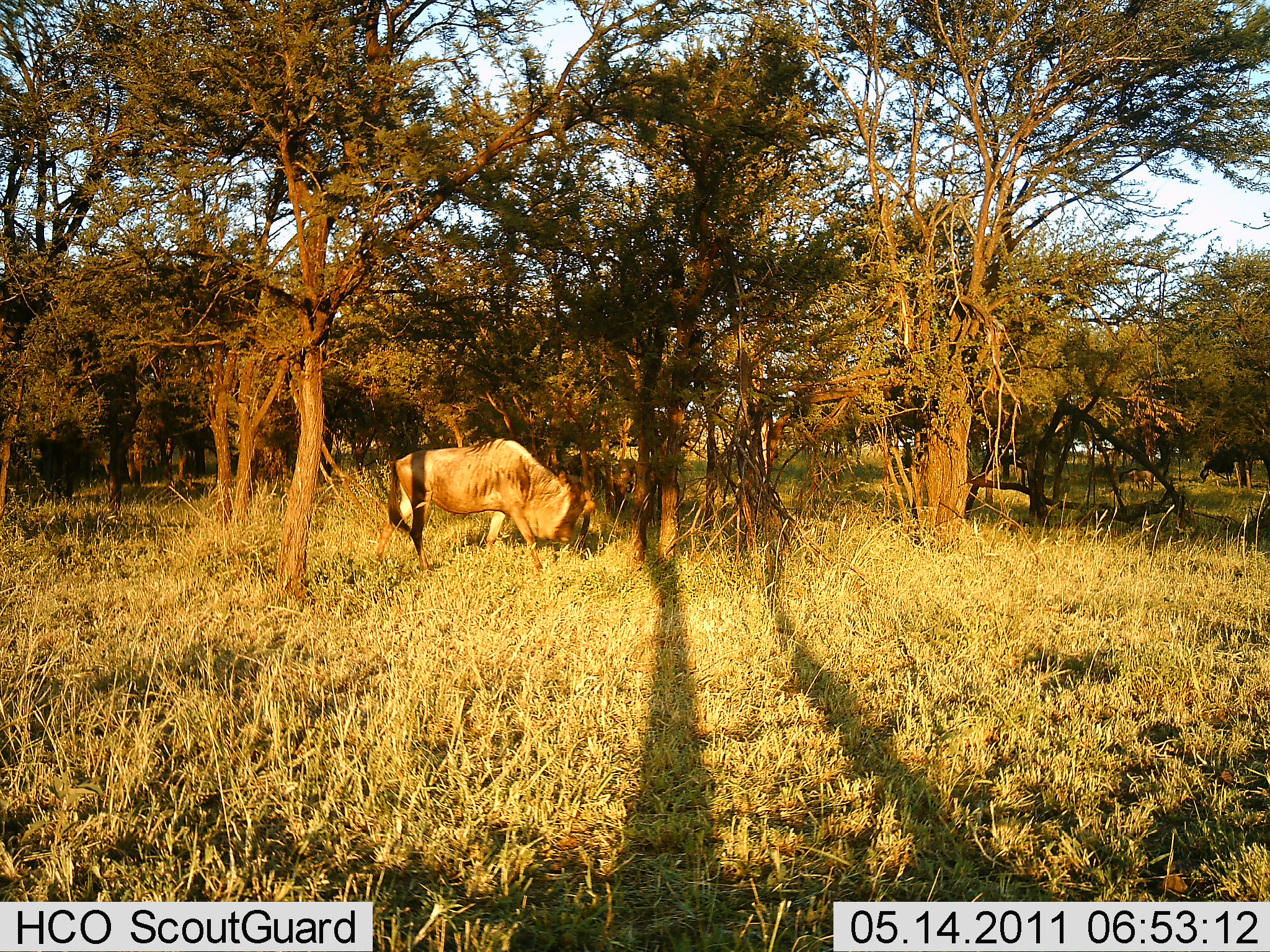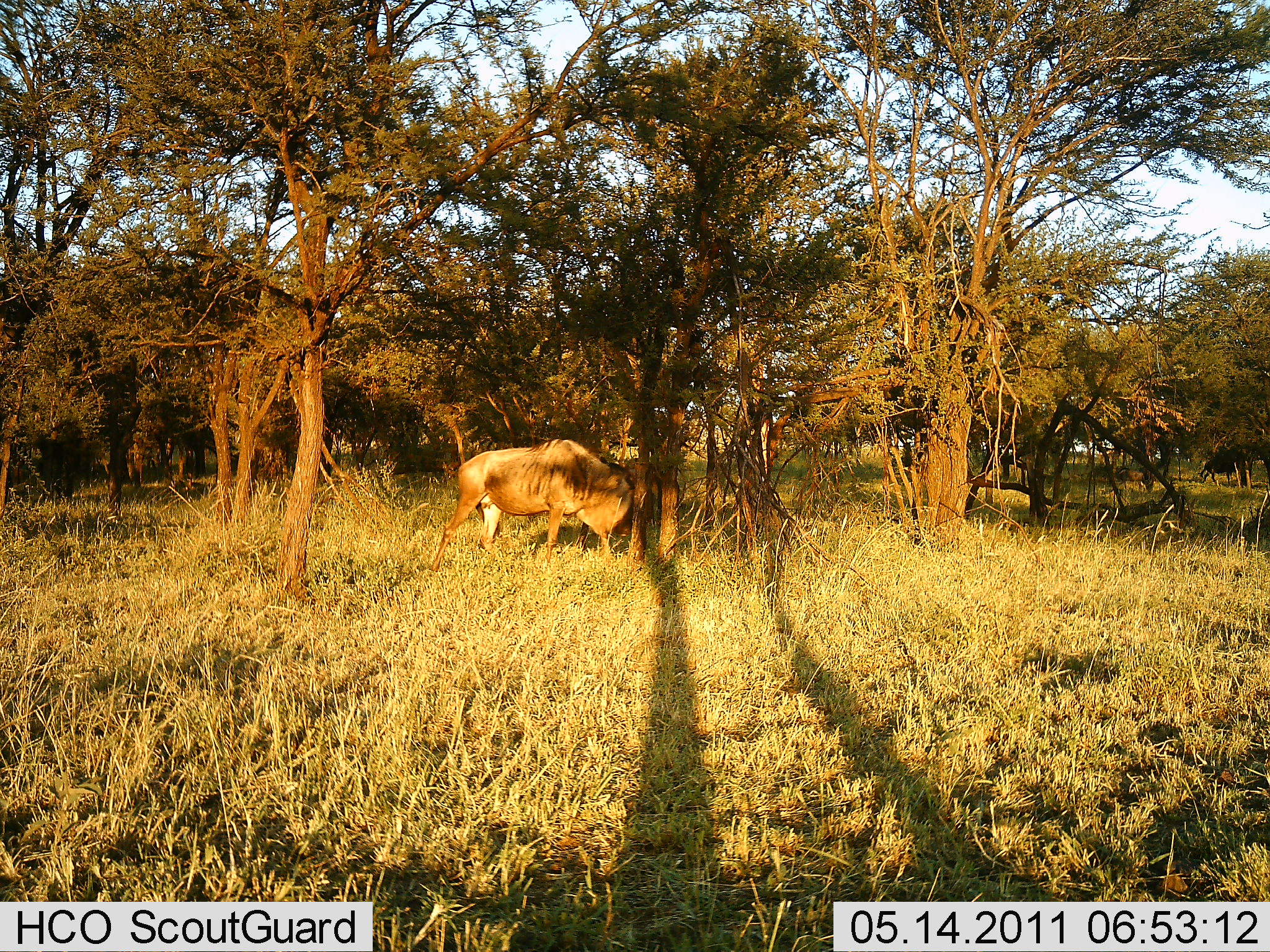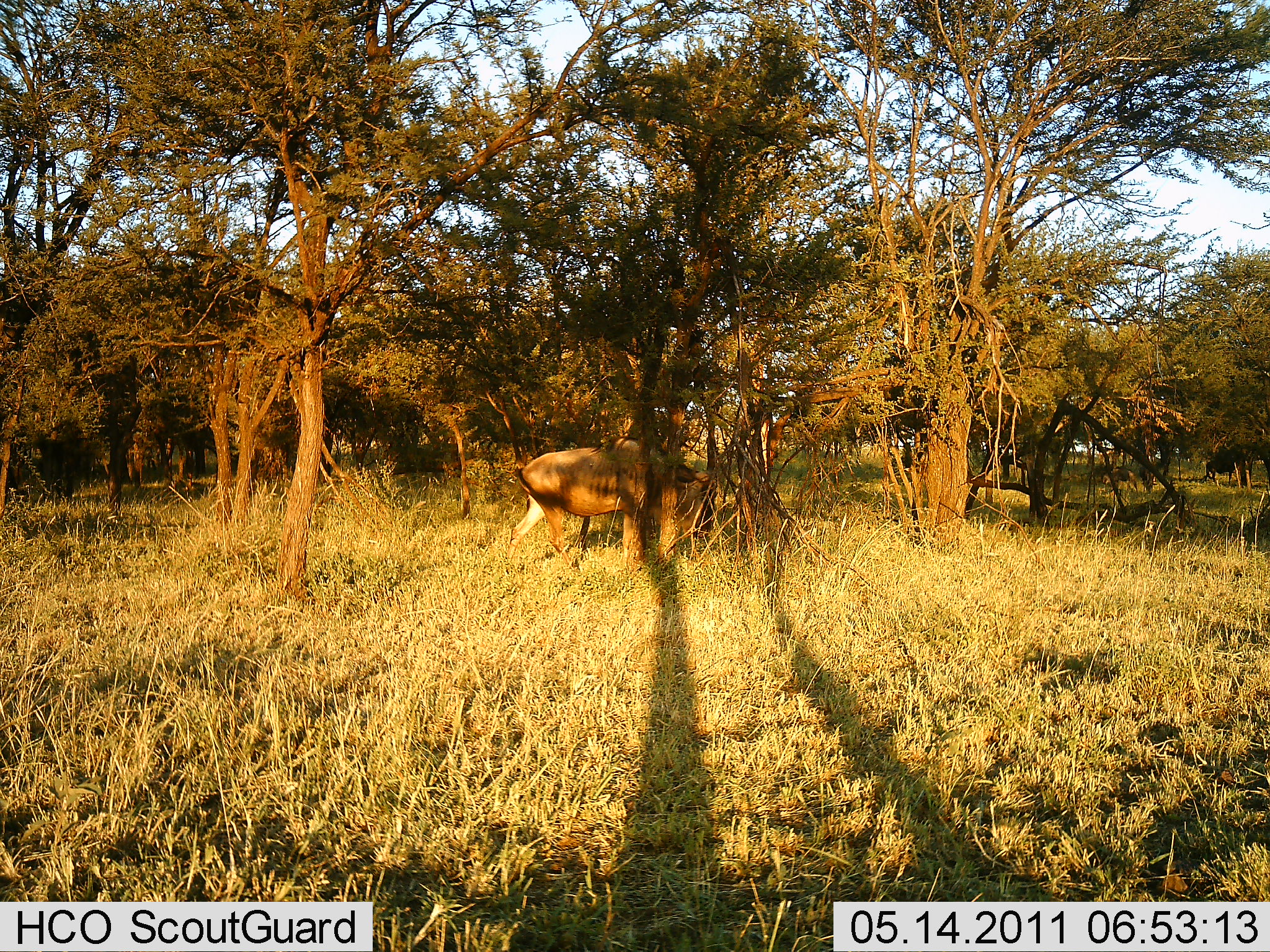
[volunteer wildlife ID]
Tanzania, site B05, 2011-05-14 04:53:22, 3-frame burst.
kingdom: Animalia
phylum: Chordata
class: Mammalia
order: Artiodactyla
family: Bovidae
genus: Connochaetes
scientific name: Connochaetes taurinus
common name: blue wildebeest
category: wildebeest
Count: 3.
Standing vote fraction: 8%.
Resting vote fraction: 0%.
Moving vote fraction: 92%.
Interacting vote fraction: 0%.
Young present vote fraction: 0%.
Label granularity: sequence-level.